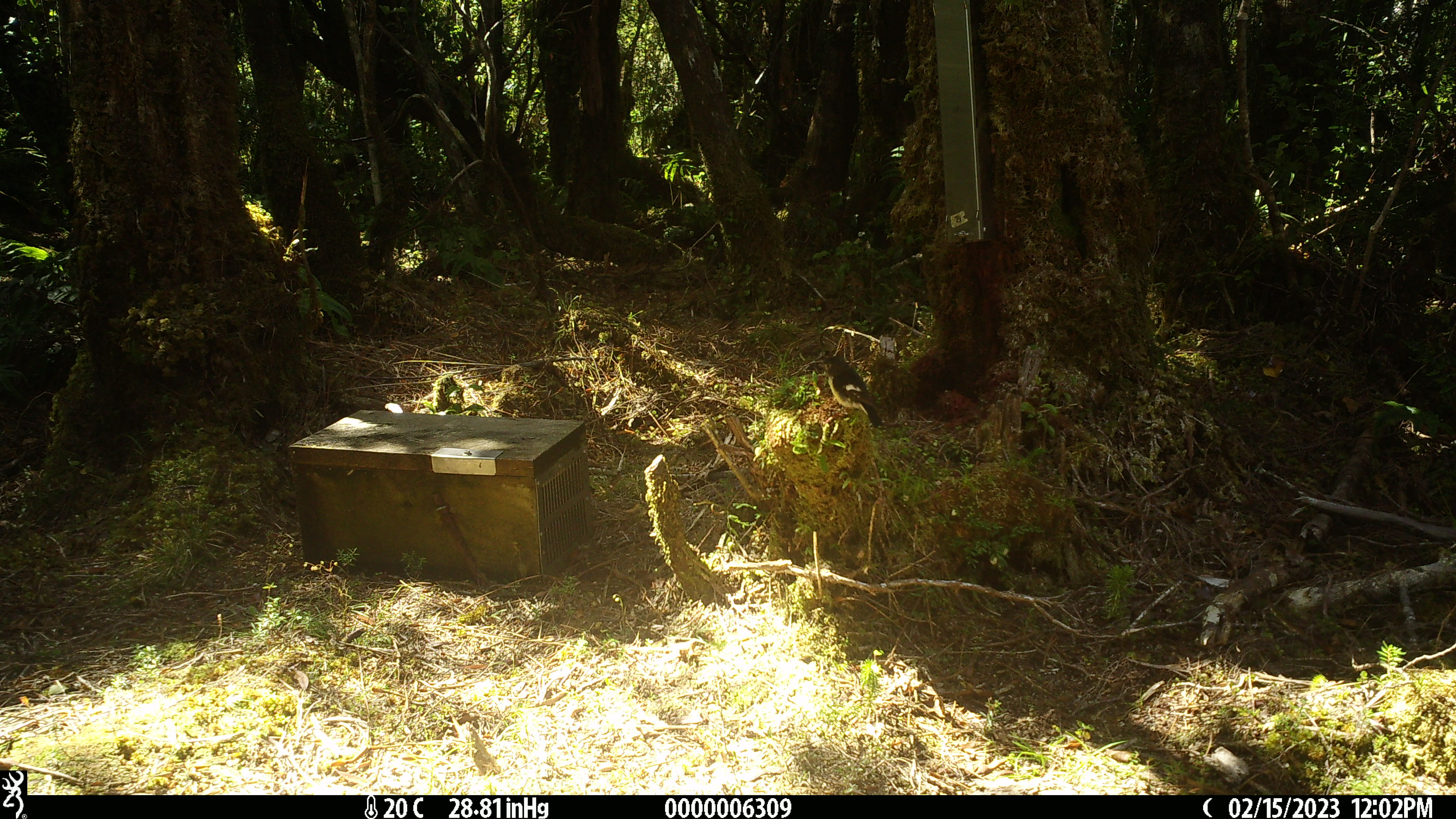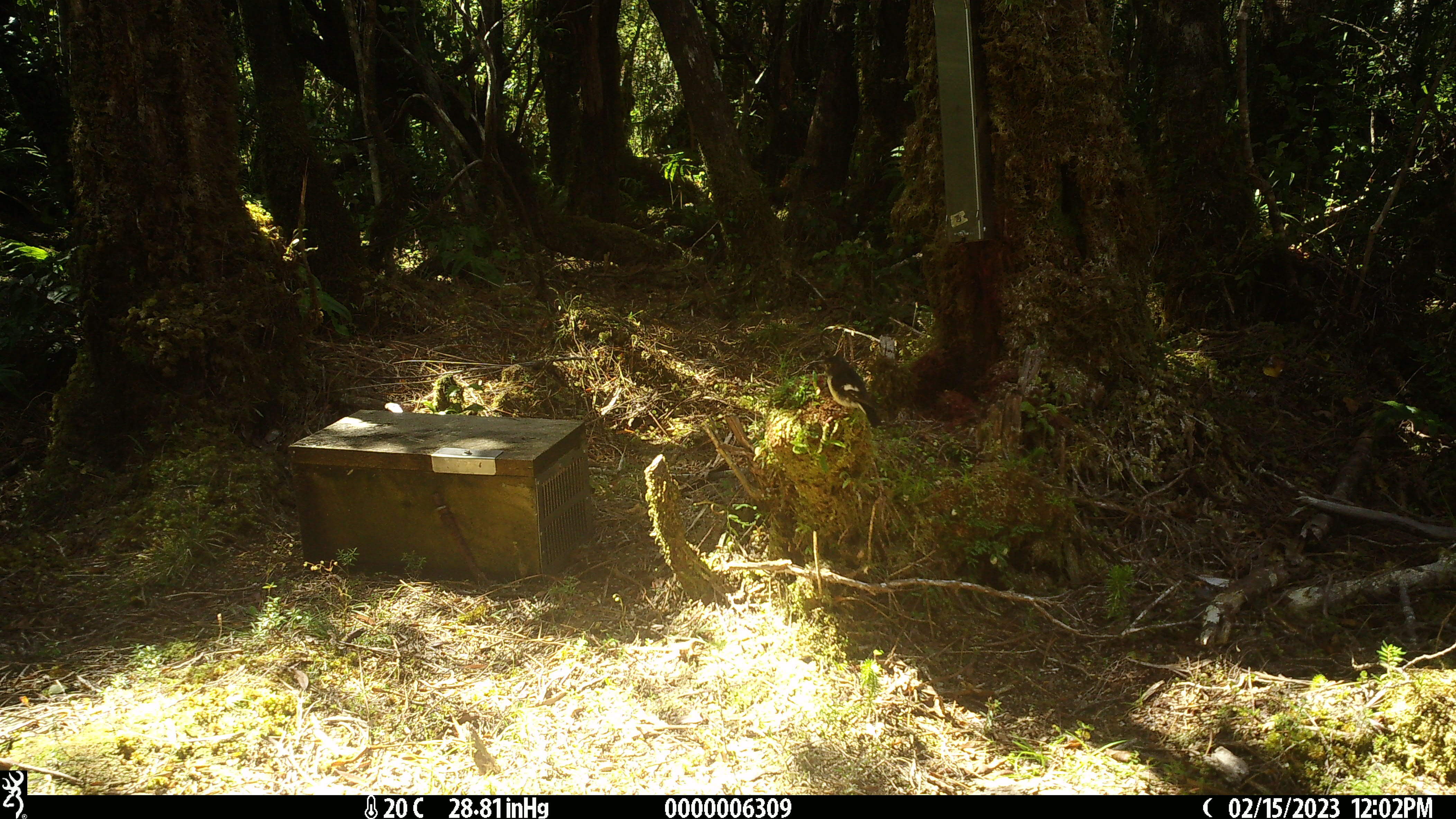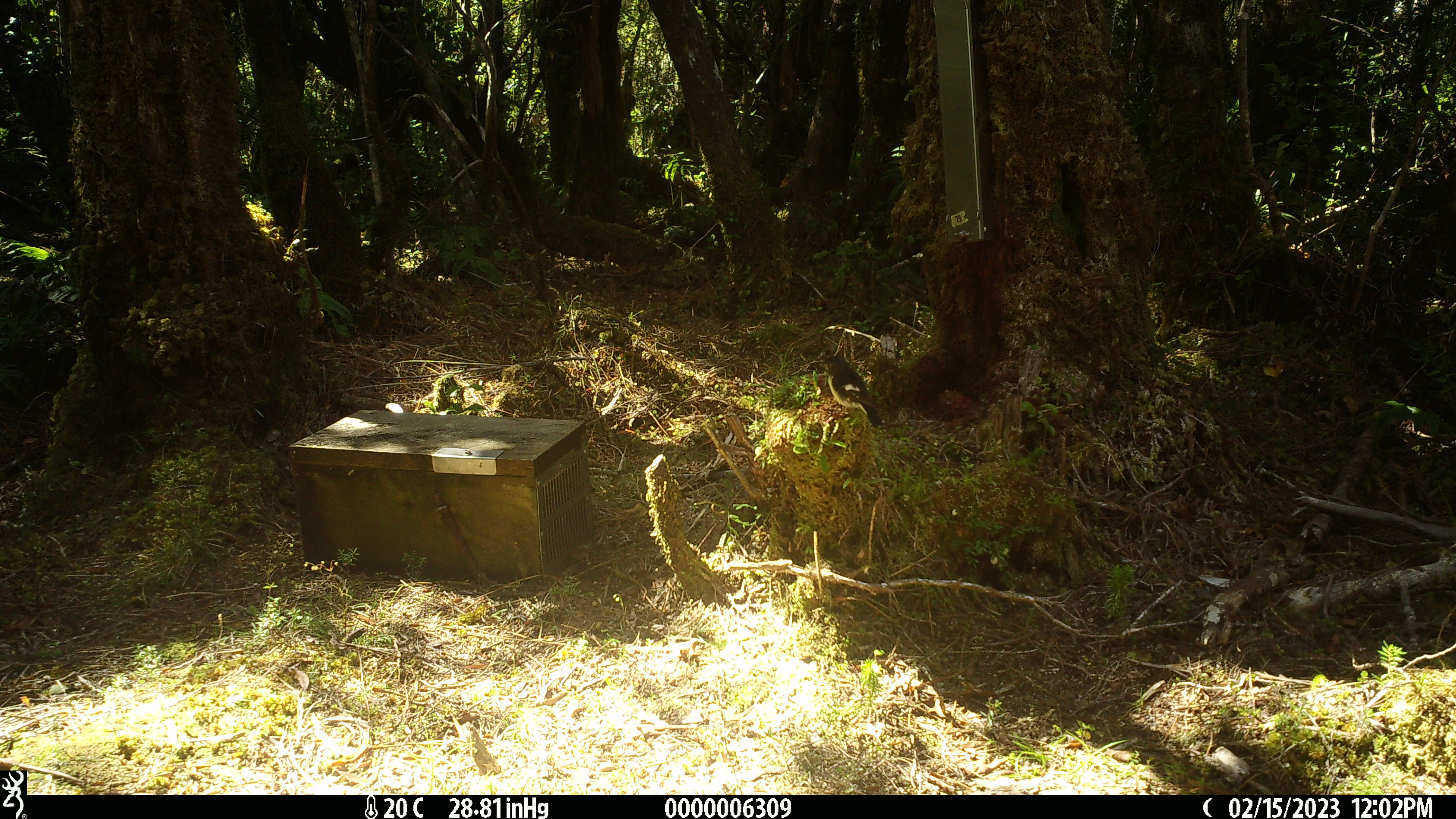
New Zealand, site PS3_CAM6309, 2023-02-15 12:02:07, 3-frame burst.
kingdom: Animalia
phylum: Chordata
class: Aves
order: Passeriformes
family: Petroicidae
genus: Petroica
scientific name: Petroica macrocephala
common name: tomtit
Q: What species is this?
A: Tomtit (Petroica macrocephala).